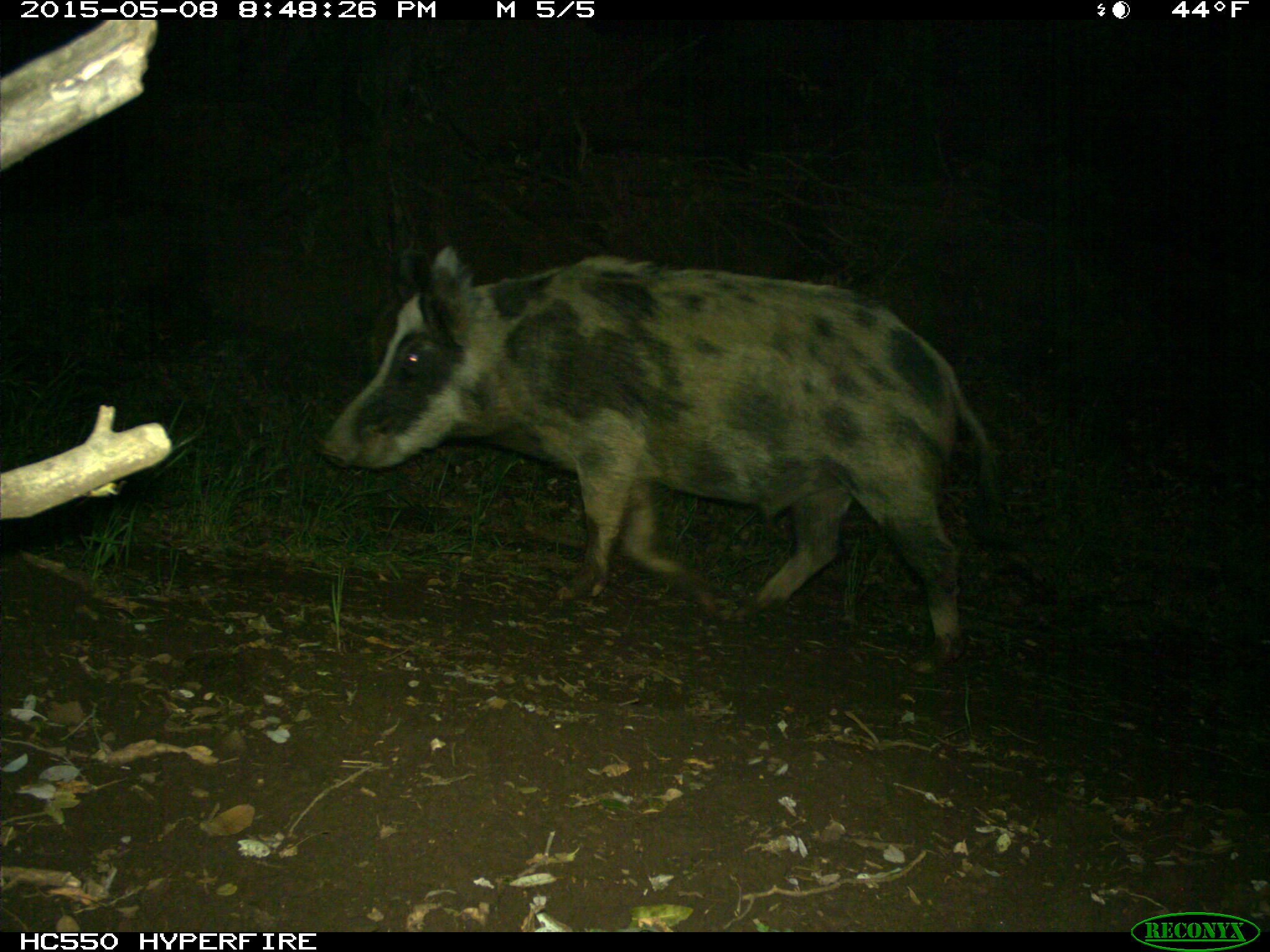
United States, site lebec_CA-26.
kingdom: Animalia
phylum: Chordata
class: Mammalia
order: Artiodactyla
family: Suidae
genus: Sus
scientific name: Sus scrofa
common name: wild boar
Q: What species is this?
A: Sus scrofa (wild boar).